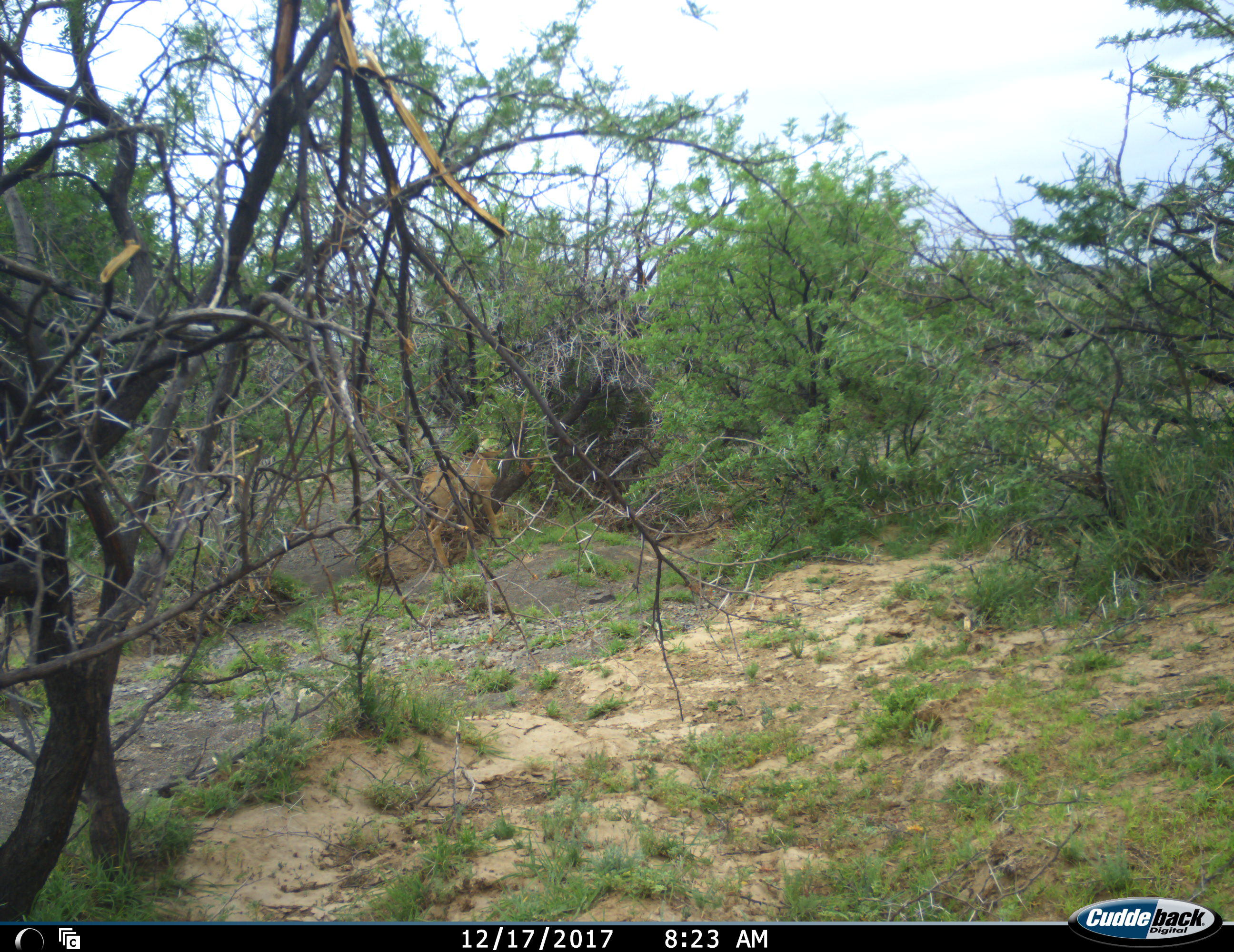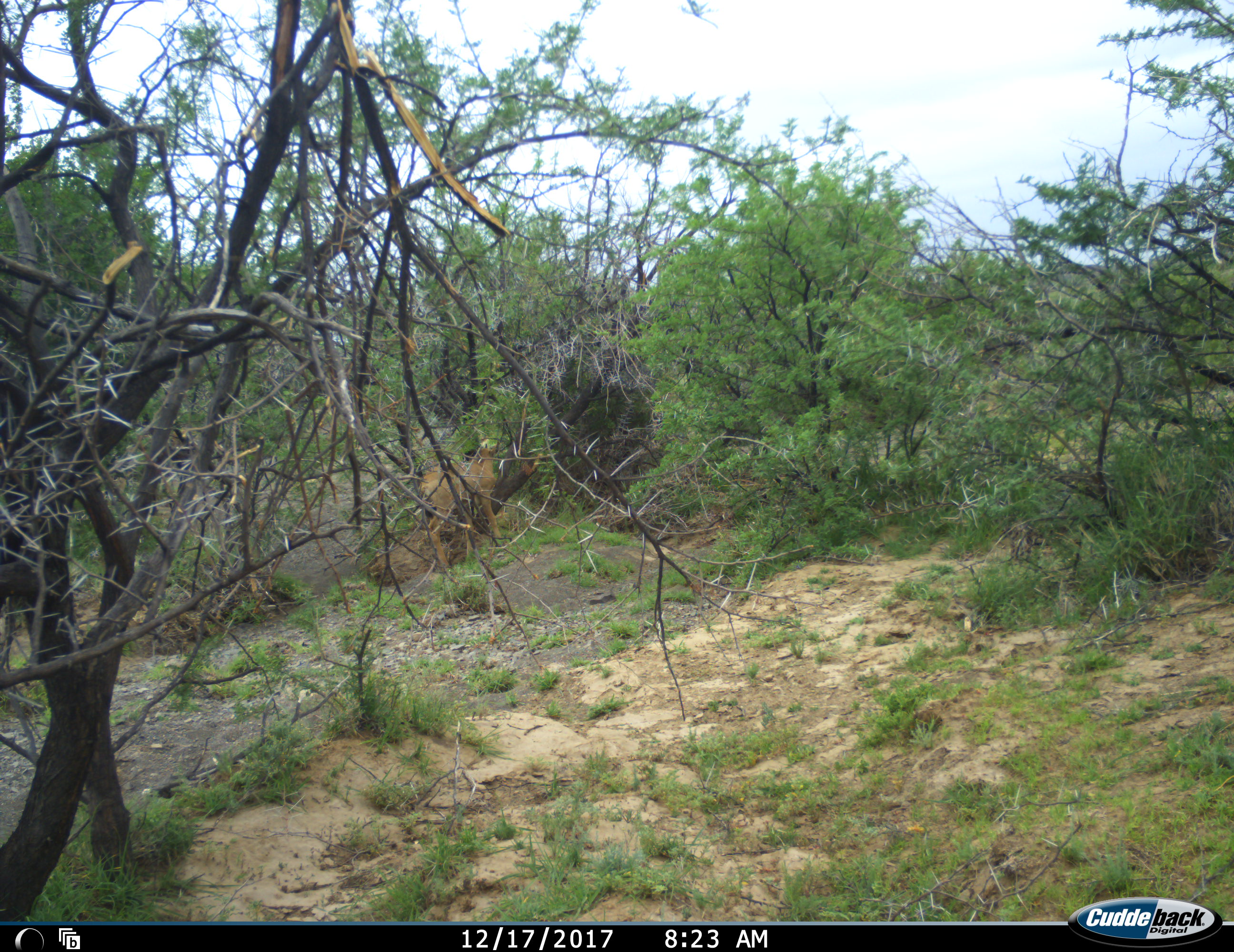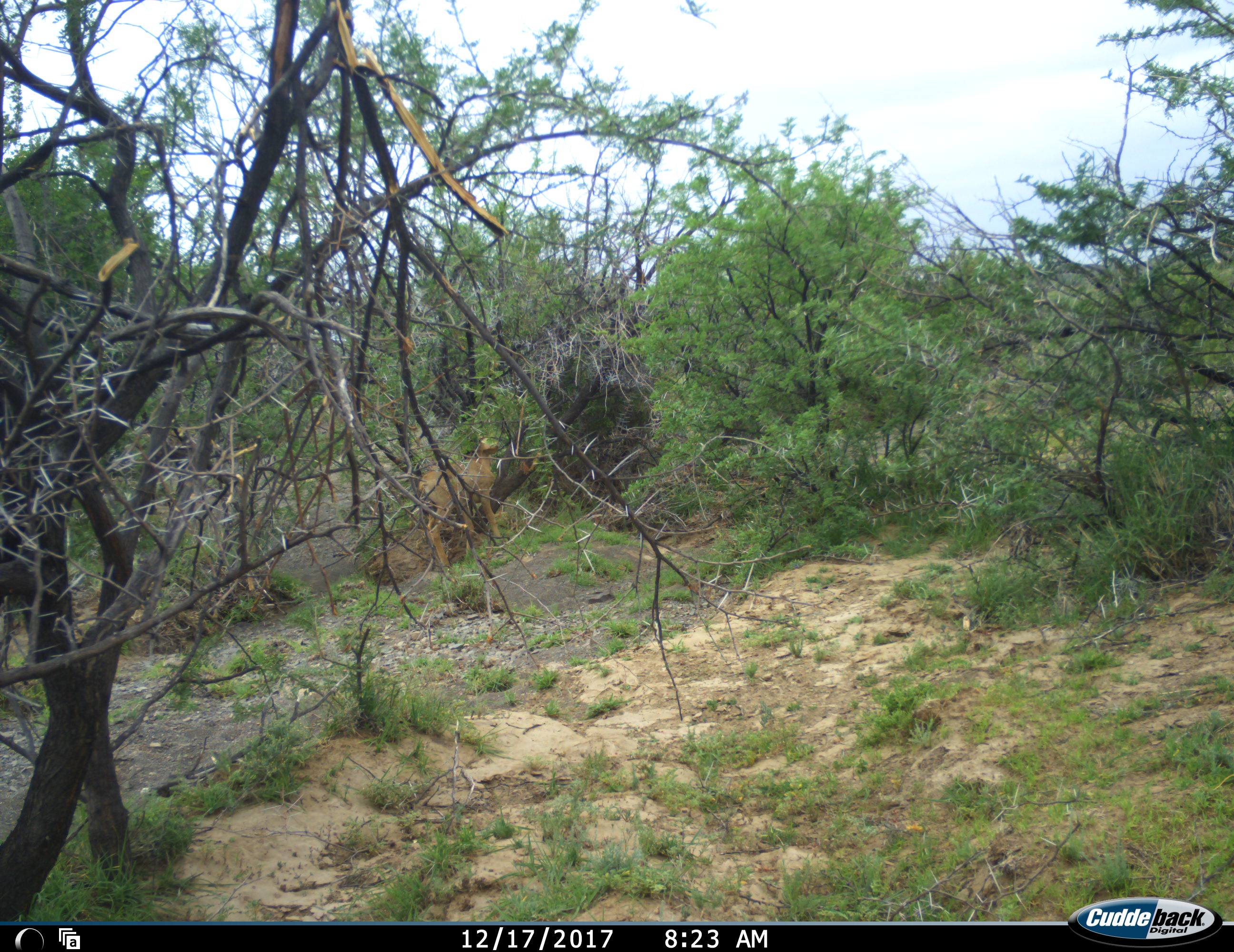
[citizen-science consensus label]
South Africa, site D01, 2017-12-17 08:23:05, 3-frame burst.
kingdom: Animalia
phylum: Chordata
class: Mammalia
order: Artiodactyla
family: Bovidae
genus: Cephalophus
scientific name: Cephalophus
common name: duiker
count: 1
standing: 40%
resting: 0%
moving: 0%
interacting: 0%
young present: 0%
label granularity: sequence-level